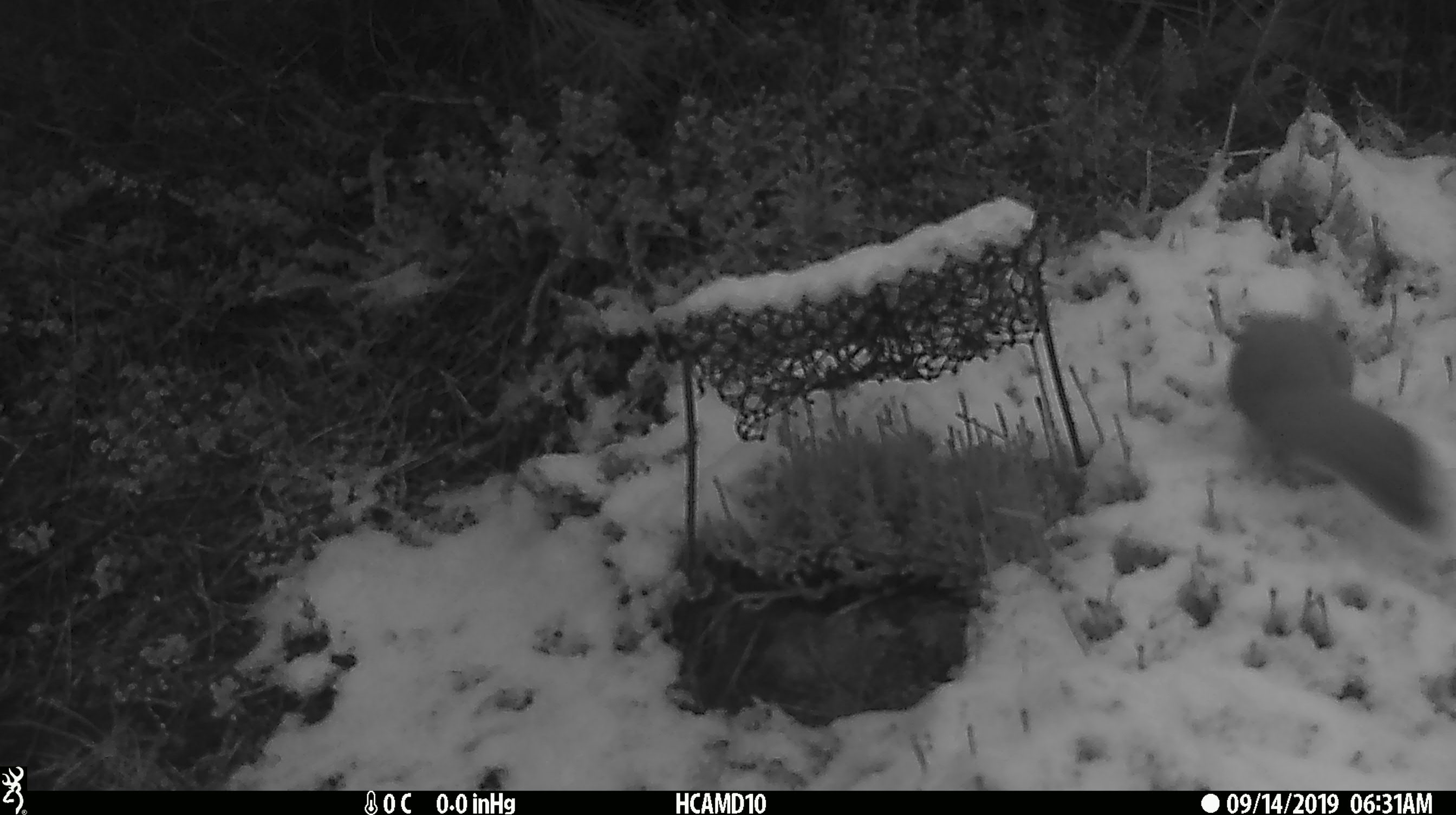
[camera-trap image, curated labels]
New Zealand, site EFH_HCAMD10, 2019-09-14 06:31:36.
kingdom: Animalia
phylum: Chordata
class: Mammalia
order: Carnivora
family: Mustelidae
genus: Mustela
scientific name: Mustela nivalis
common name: least weasel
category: weasel